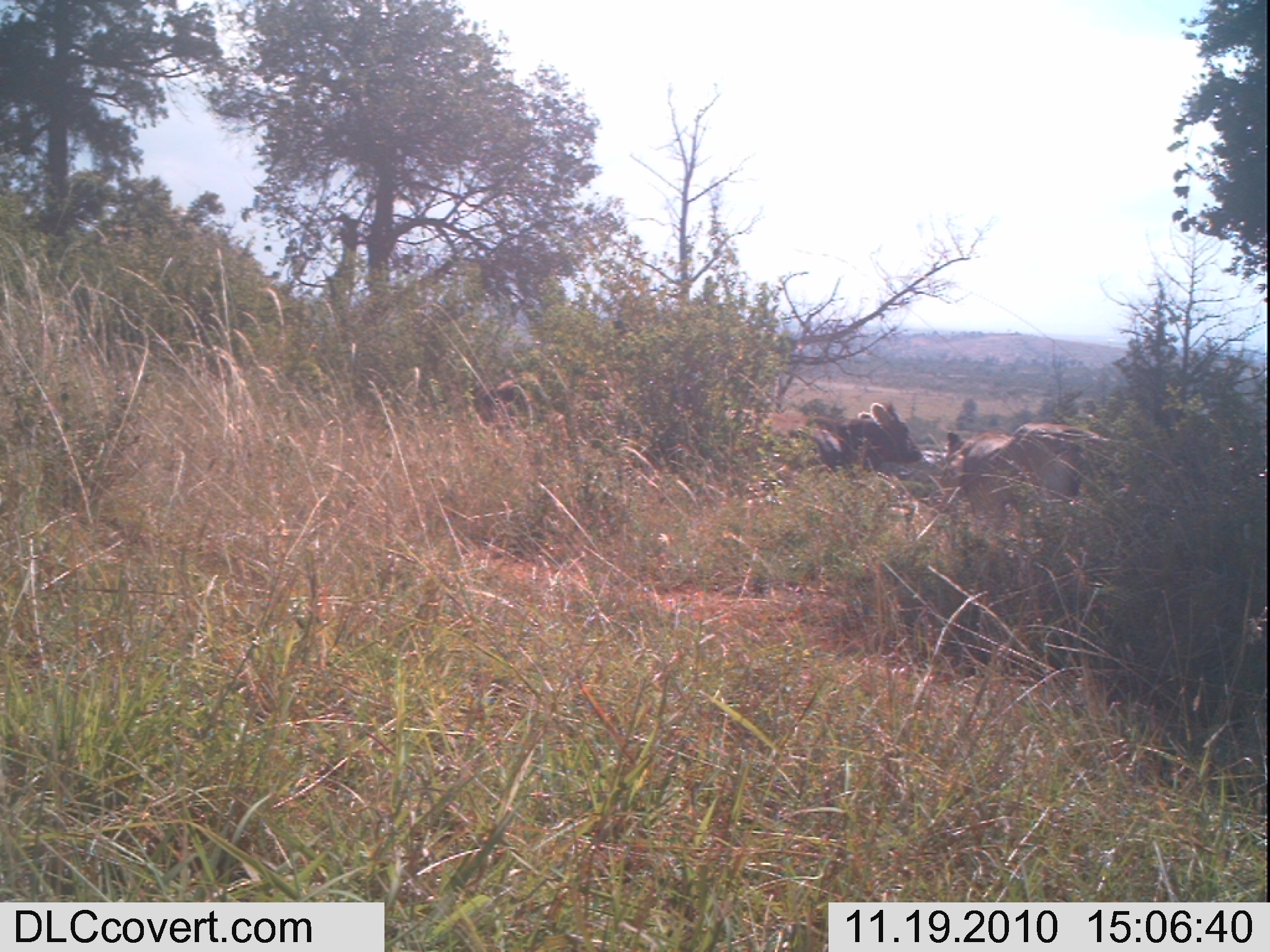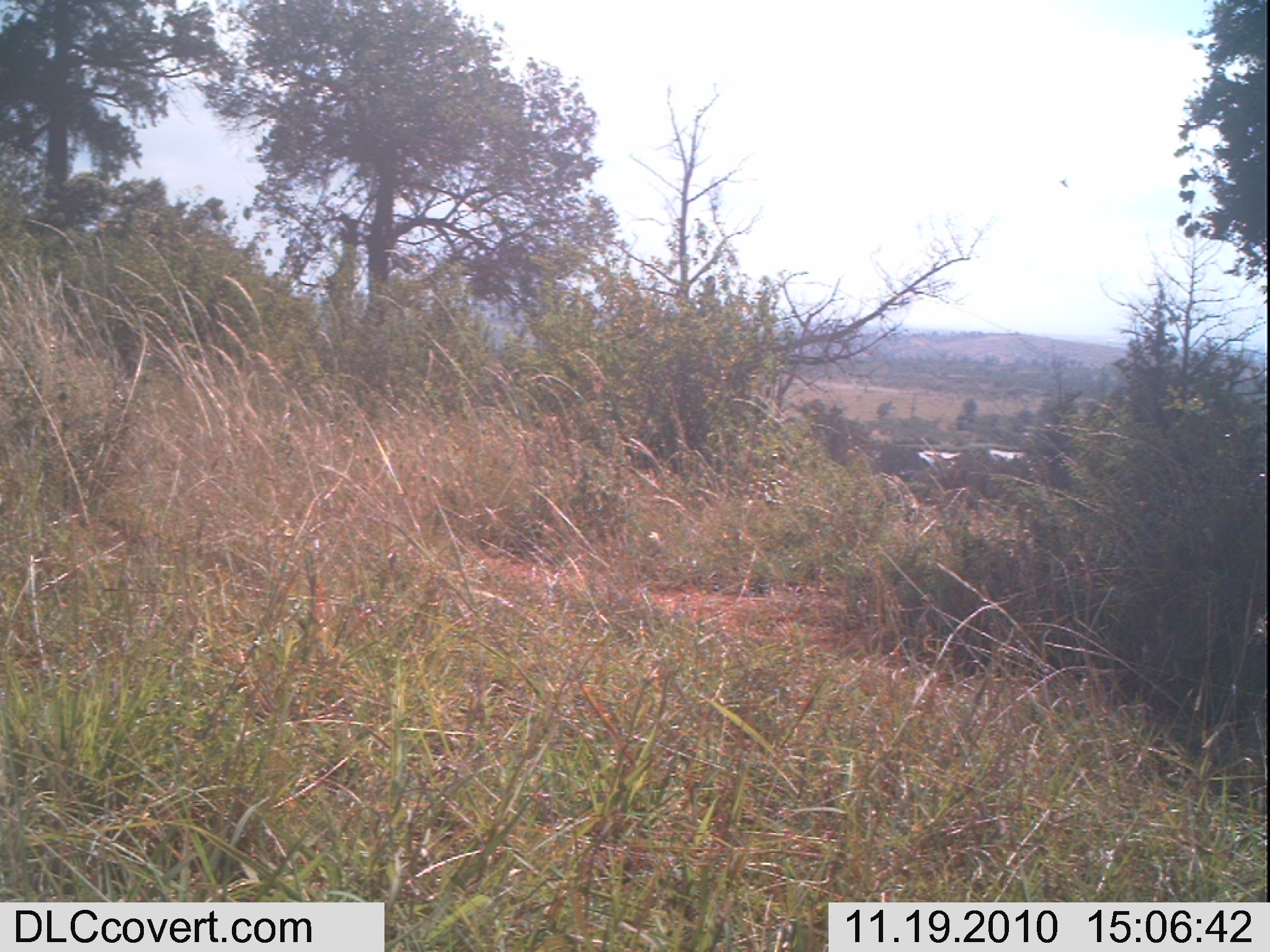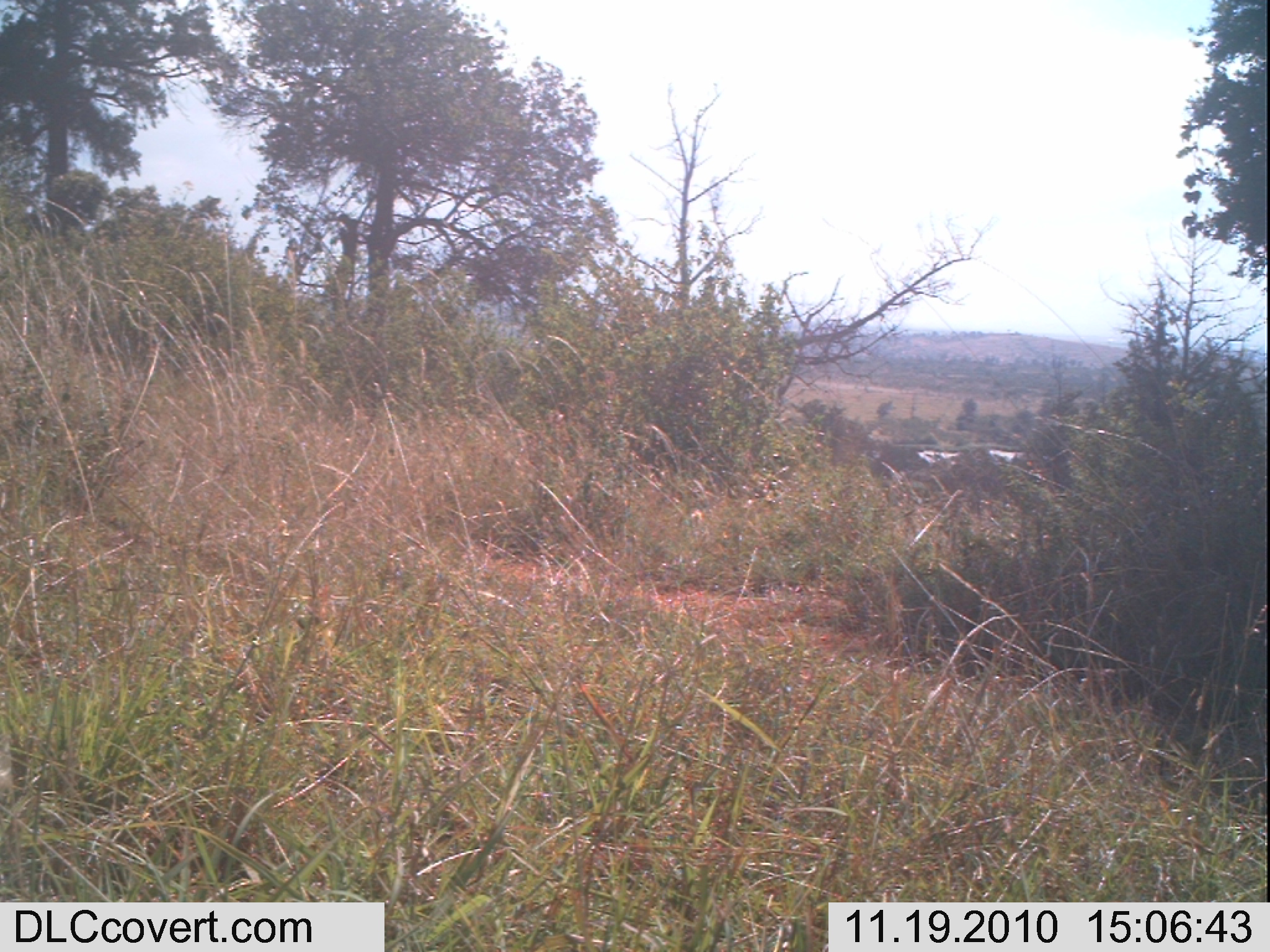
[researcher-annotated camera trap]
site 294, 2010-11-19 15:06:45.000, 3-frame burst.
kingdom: Animalia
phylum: Chordata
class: Mammalia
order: Artiodactyla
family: Bovidae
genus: Bos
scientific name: Bos taurus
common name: domestic cattle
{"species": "Bos taurus (domestic cattle)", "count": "3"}